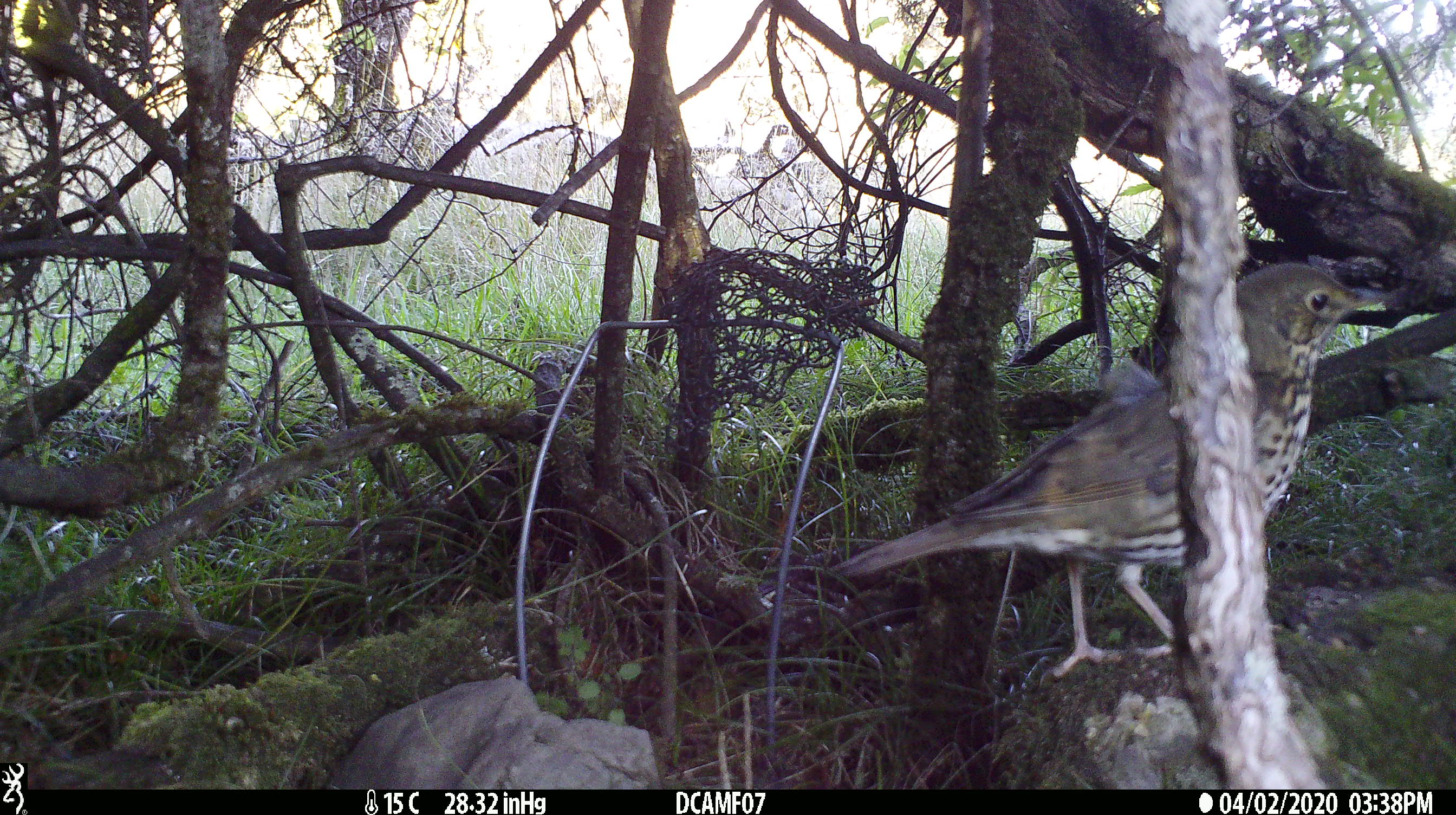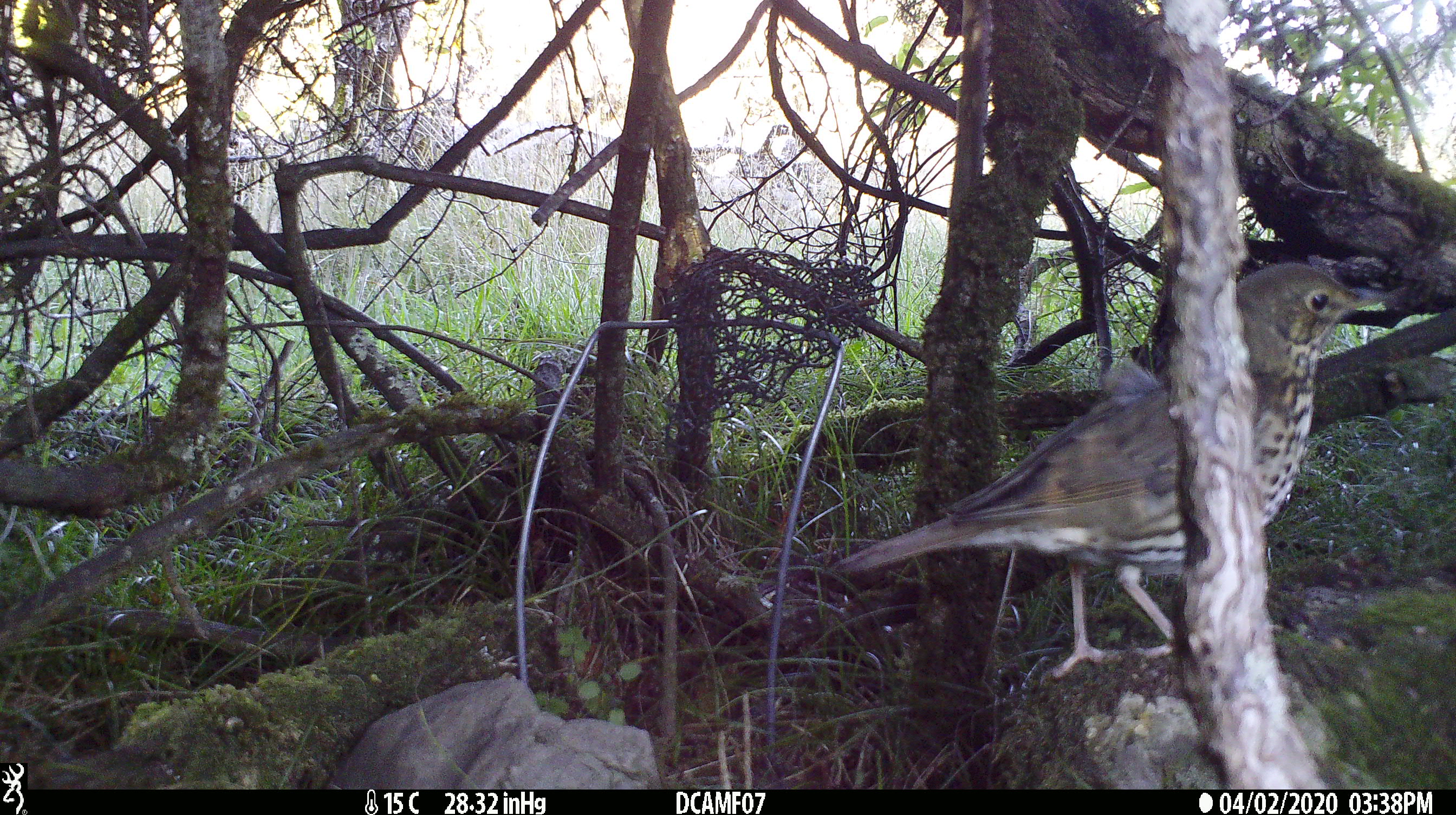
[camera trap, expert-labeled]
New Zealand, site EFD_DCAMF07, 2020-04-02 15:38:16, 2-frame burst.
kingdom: Animalia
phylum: Chordata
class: Aves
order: Passeriformes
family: Turdidae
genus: Turdus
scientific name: Turdus philomelos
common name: song thrush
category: thrush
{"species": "thrush (song thrush) (Turdus philomelos)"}